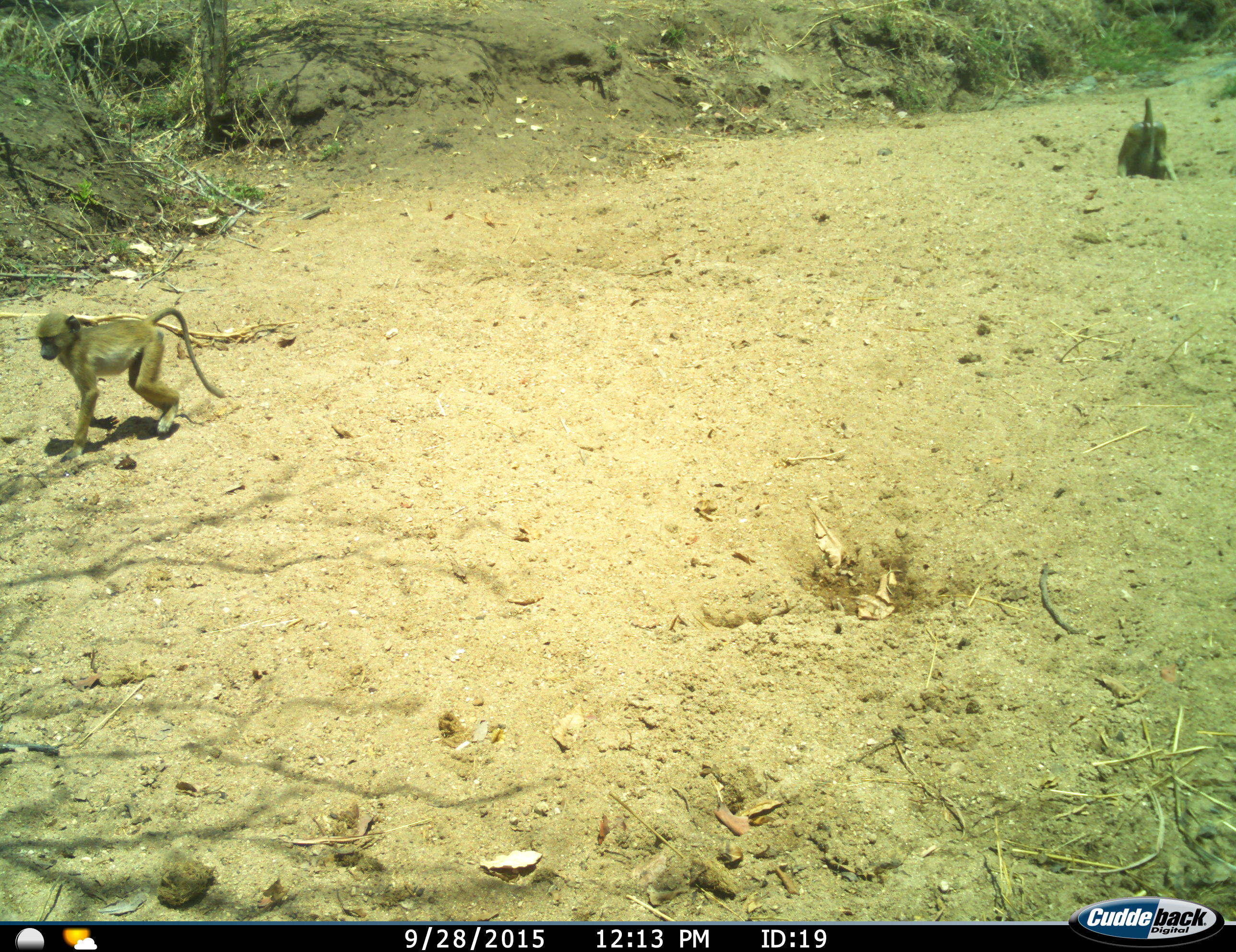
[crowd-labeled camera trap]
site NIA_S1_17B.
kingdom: Animalia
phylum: Chordata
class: Mammalia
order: Primates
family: Cercopithecidae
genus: Papio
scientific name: Papio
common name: baboon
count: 2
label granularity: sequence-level